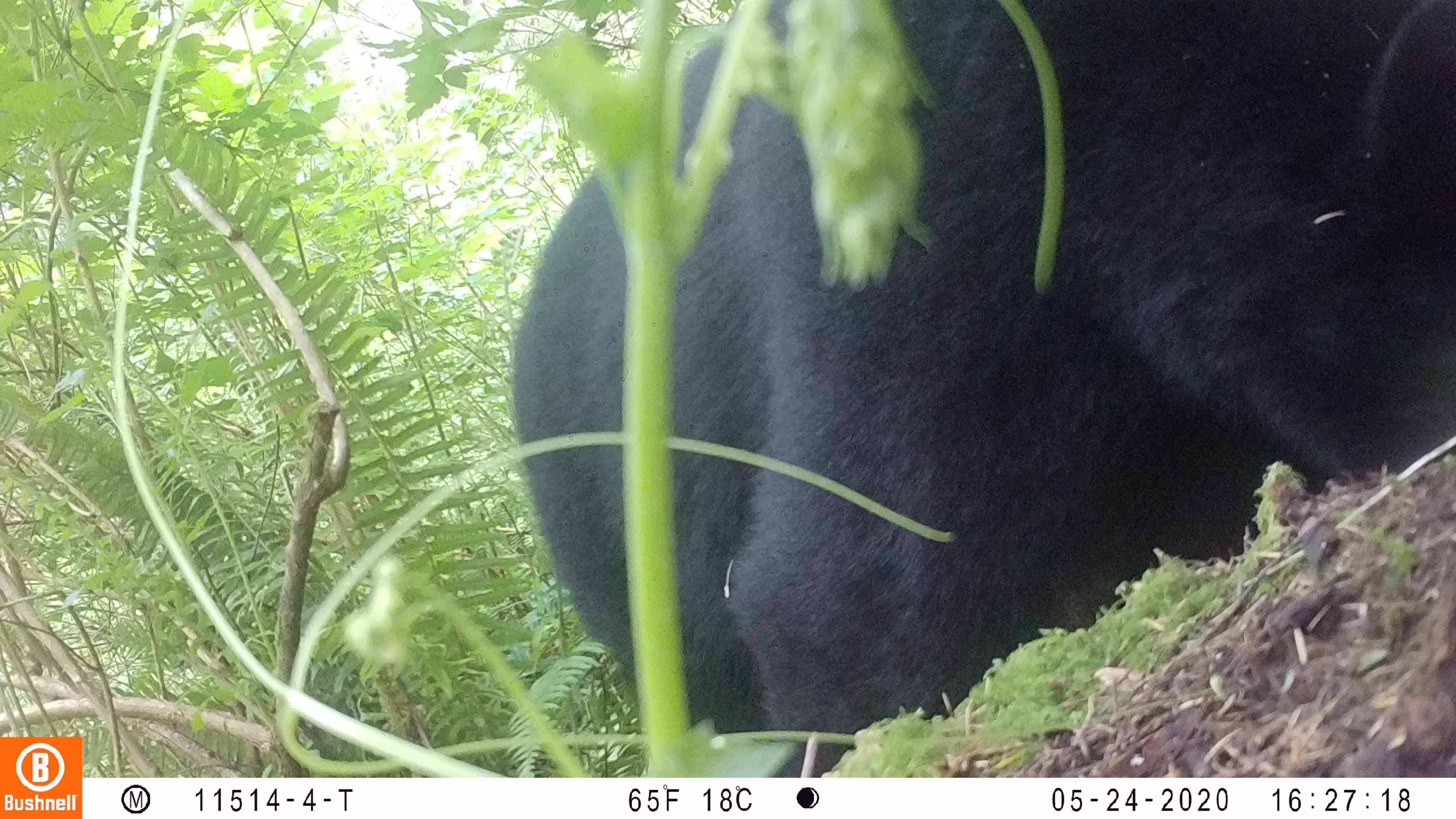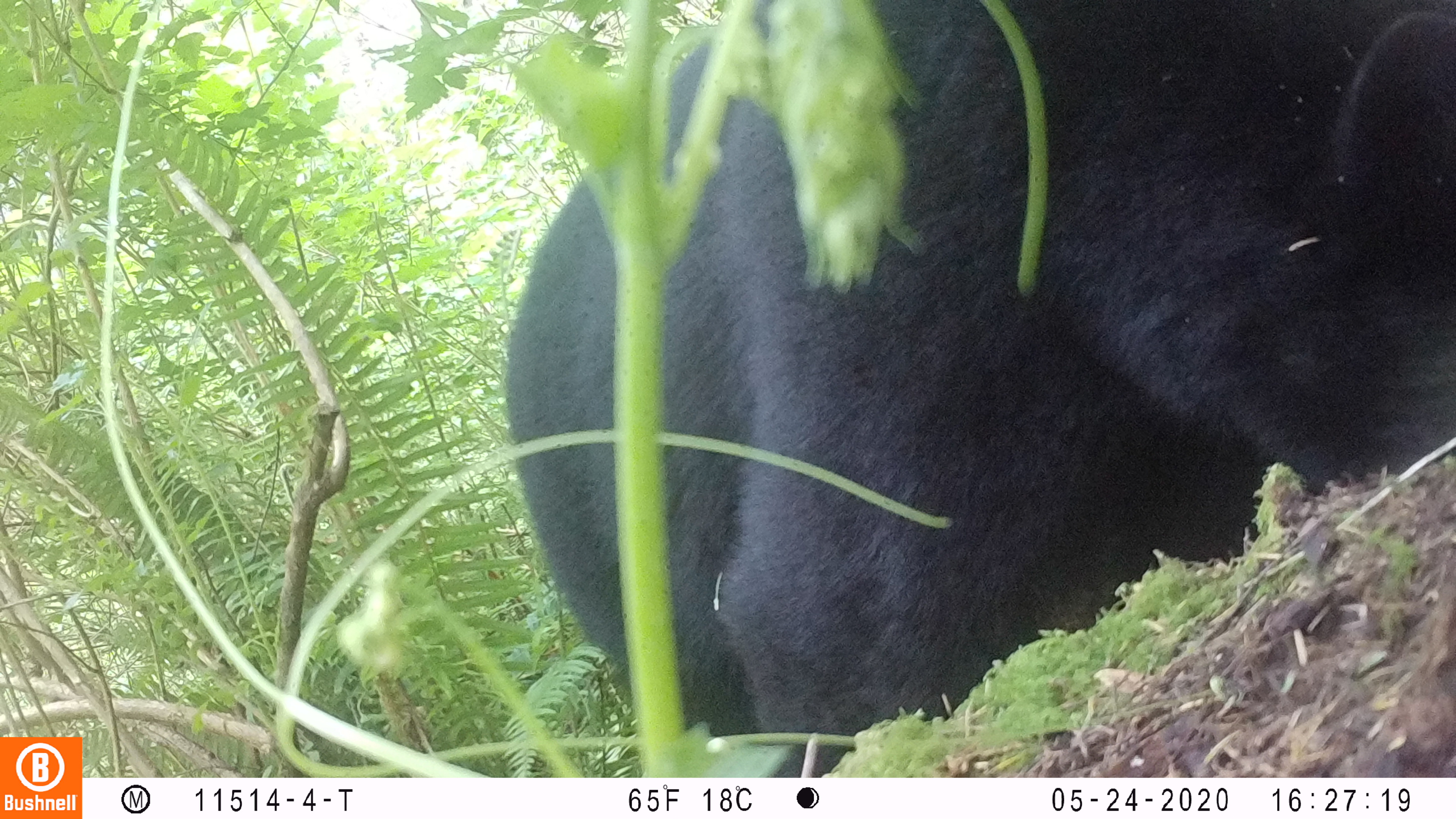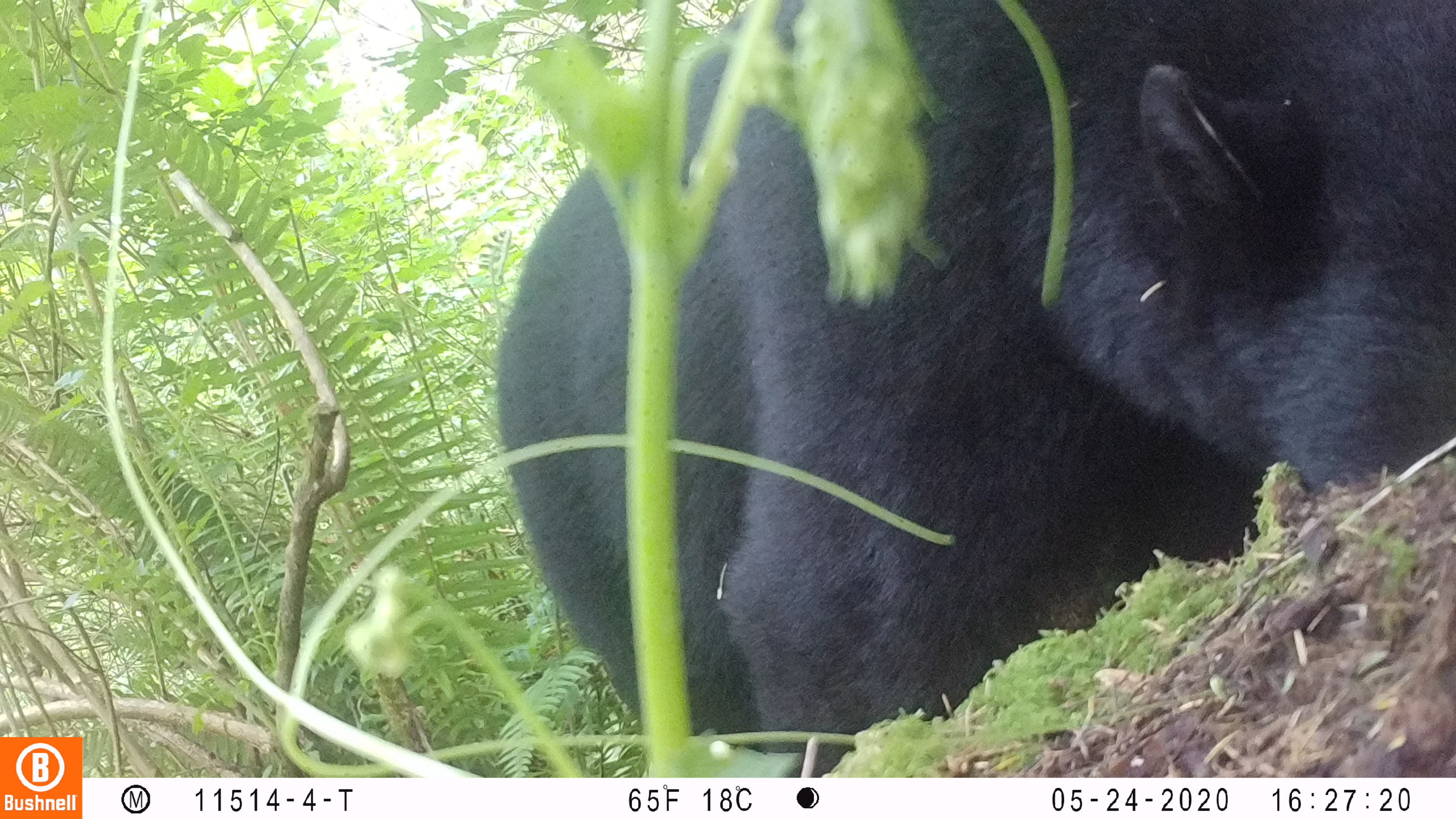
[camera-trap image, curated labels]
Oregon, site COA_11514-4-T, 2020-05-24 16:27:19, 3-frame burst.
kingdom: Animalia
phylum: Chordata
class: Mammalia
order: Carnivora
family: Ursidae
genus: Ursus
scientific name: Ursus americanus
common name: american black bear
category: black bear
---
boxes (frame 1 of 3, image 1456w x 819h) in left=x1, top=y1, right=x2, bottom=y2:
black bear: left=515, top=5, right=1448, bottom=748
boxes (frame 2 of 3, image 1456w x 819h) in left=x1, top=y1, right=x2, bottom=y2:
black bear: left=523, top=2, right=1448, bottom=757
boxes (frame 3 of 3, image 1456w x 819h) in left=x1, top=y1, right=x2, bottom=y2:
black bear: left=477, top=5, right=1453, bottom=765